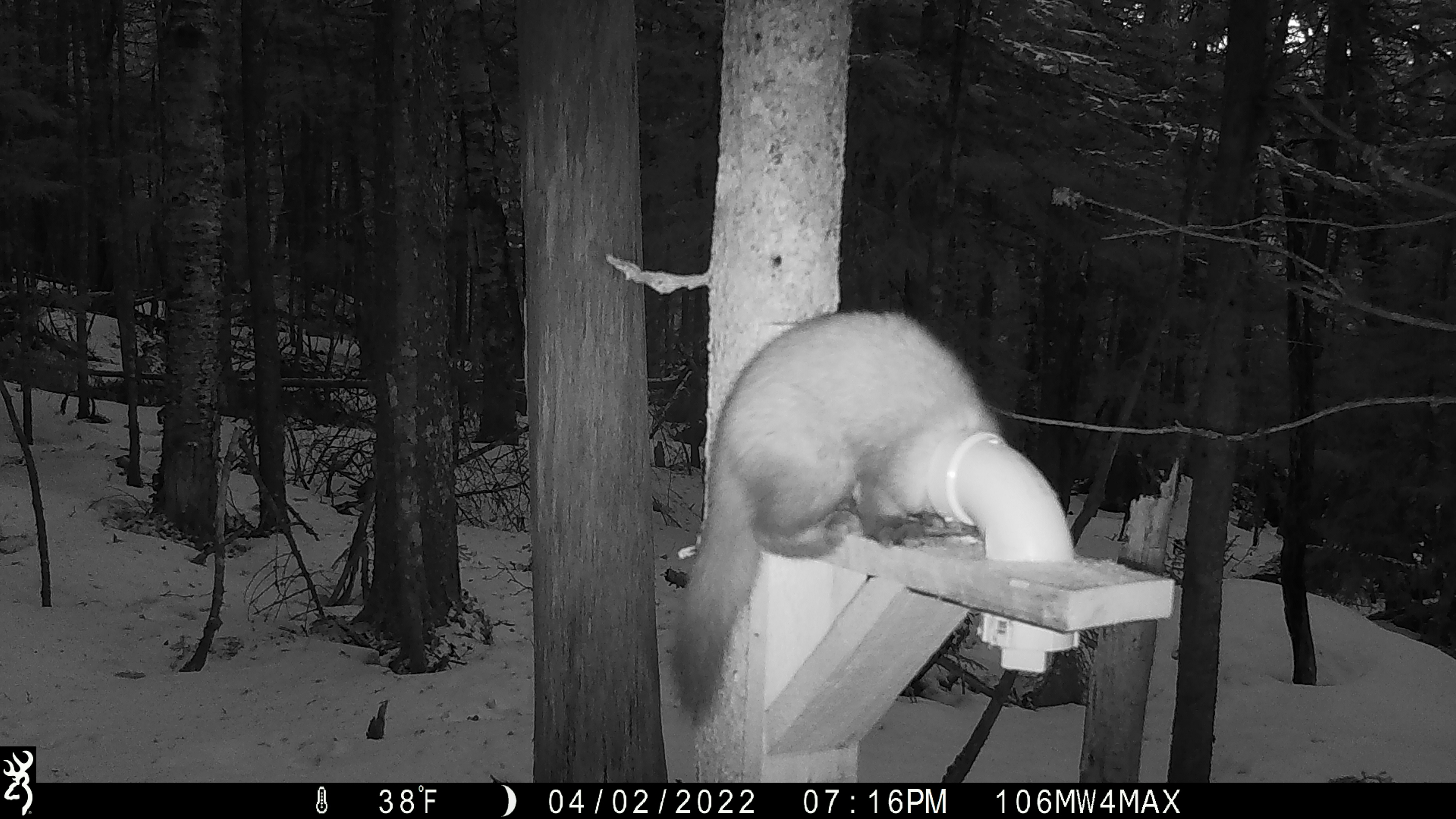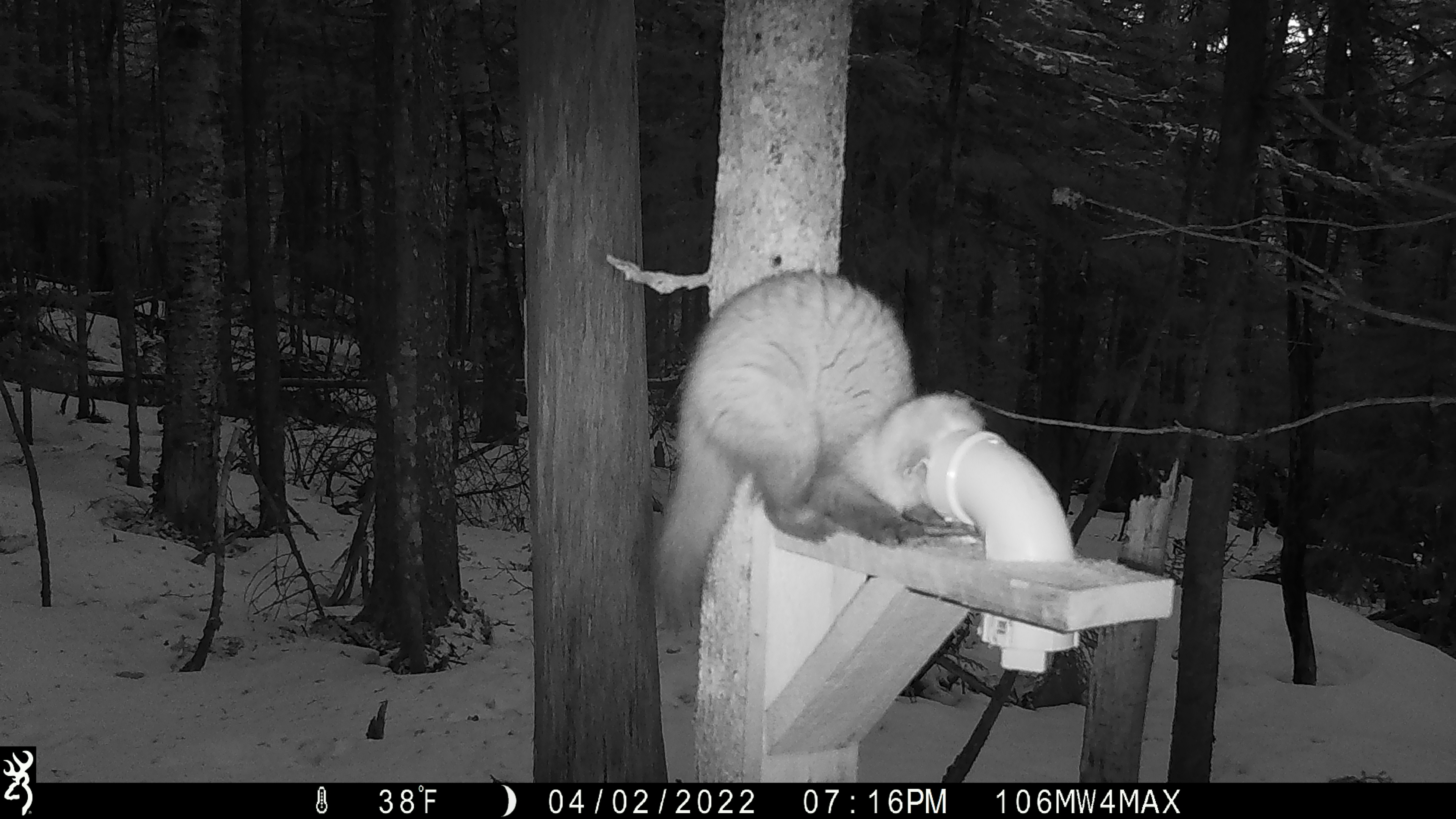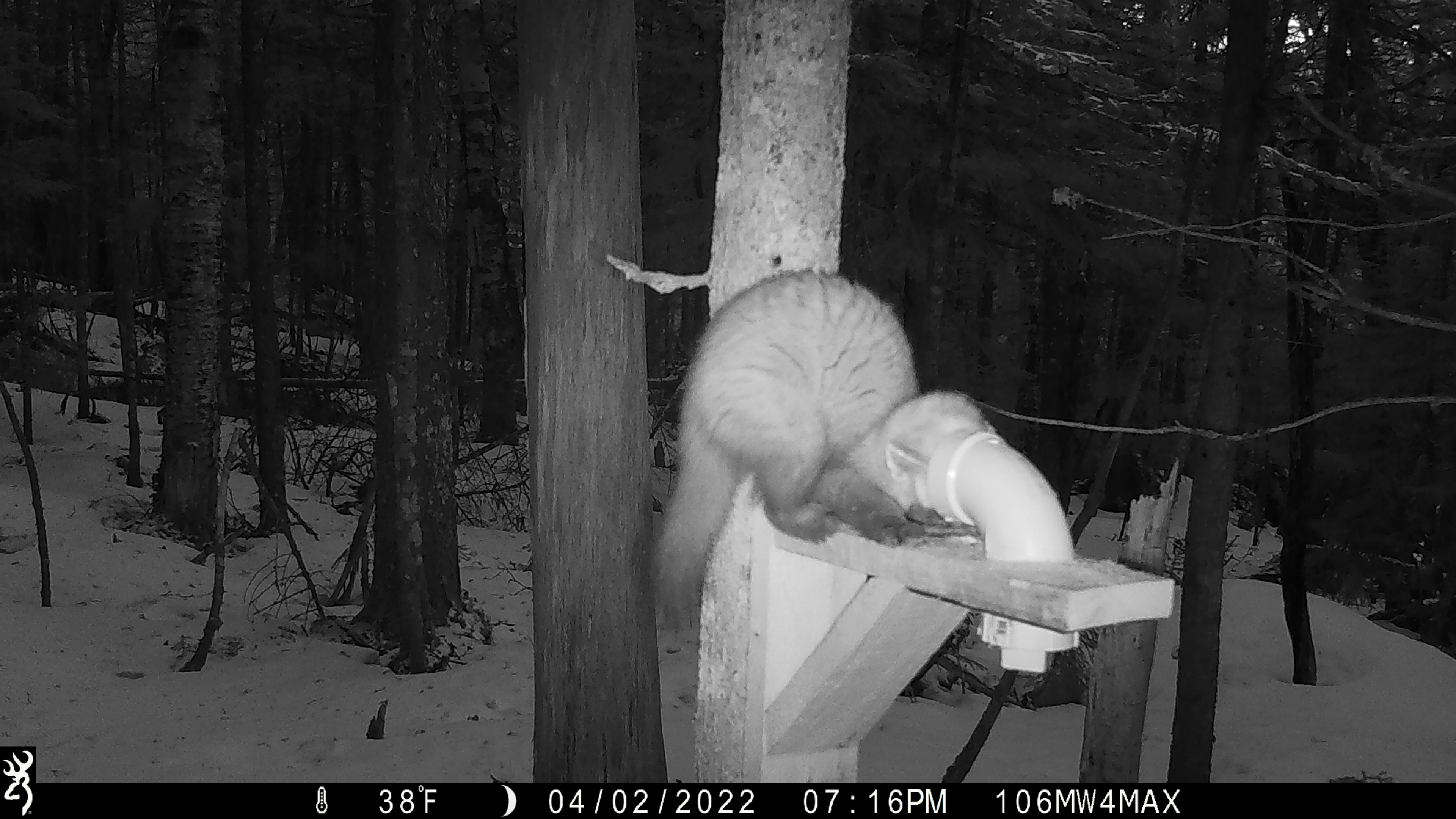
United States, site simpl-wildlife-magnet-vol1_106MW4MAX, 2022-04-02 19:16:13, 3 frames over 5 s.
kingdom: Animalia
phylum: Chordata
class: Mammalia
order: Carnivora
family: Mustelidae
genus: Martes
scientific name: Martes americana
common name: american marten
American marten (Martes americana).